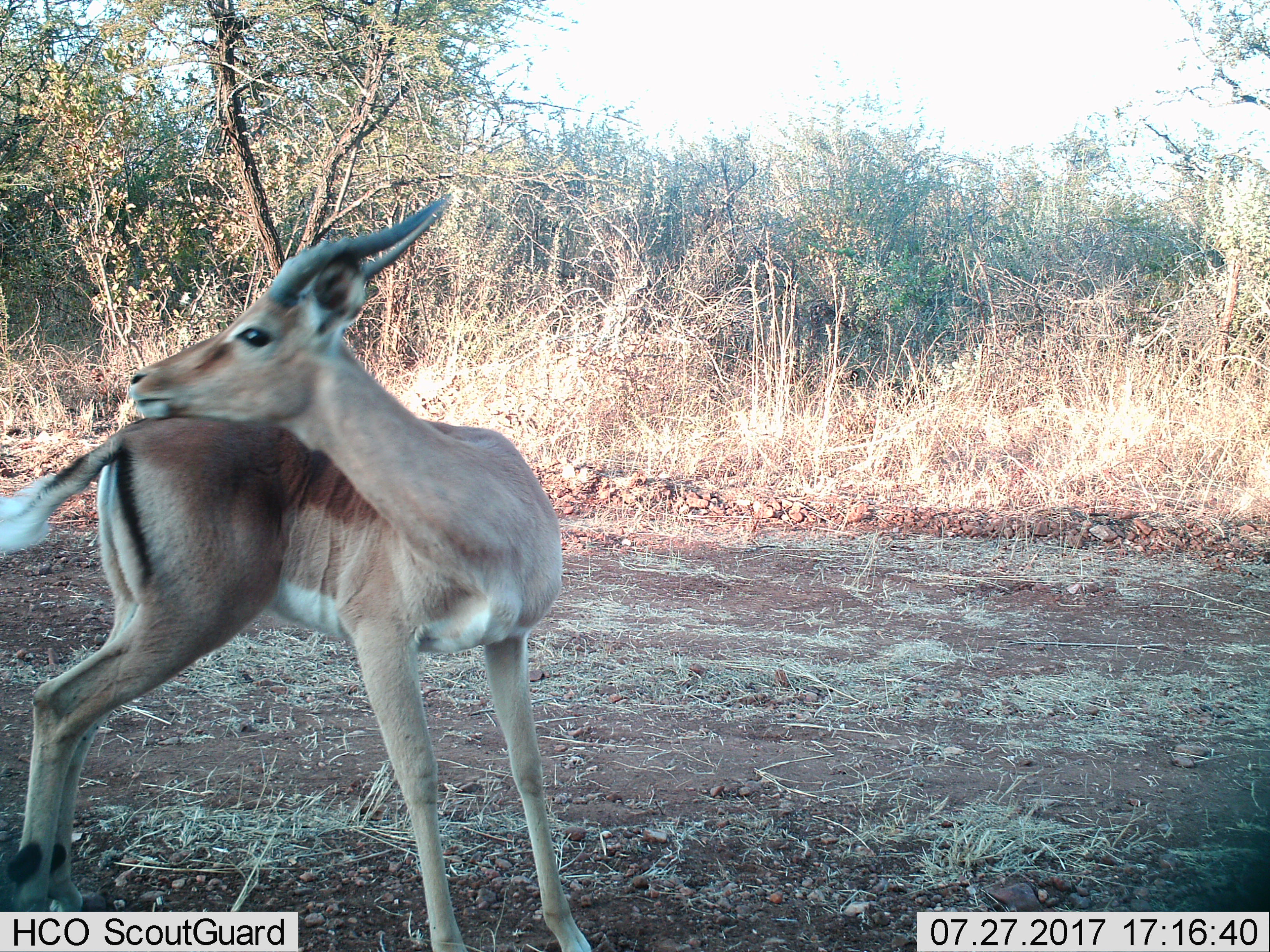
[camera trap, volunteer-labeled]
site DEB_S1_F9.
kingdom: Animalia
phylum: Chordata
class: Mammalia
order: Artiodactyla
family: Bovidae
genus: Aepyceros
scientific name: Aepyceros melampus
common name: impala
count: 1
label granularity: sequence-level